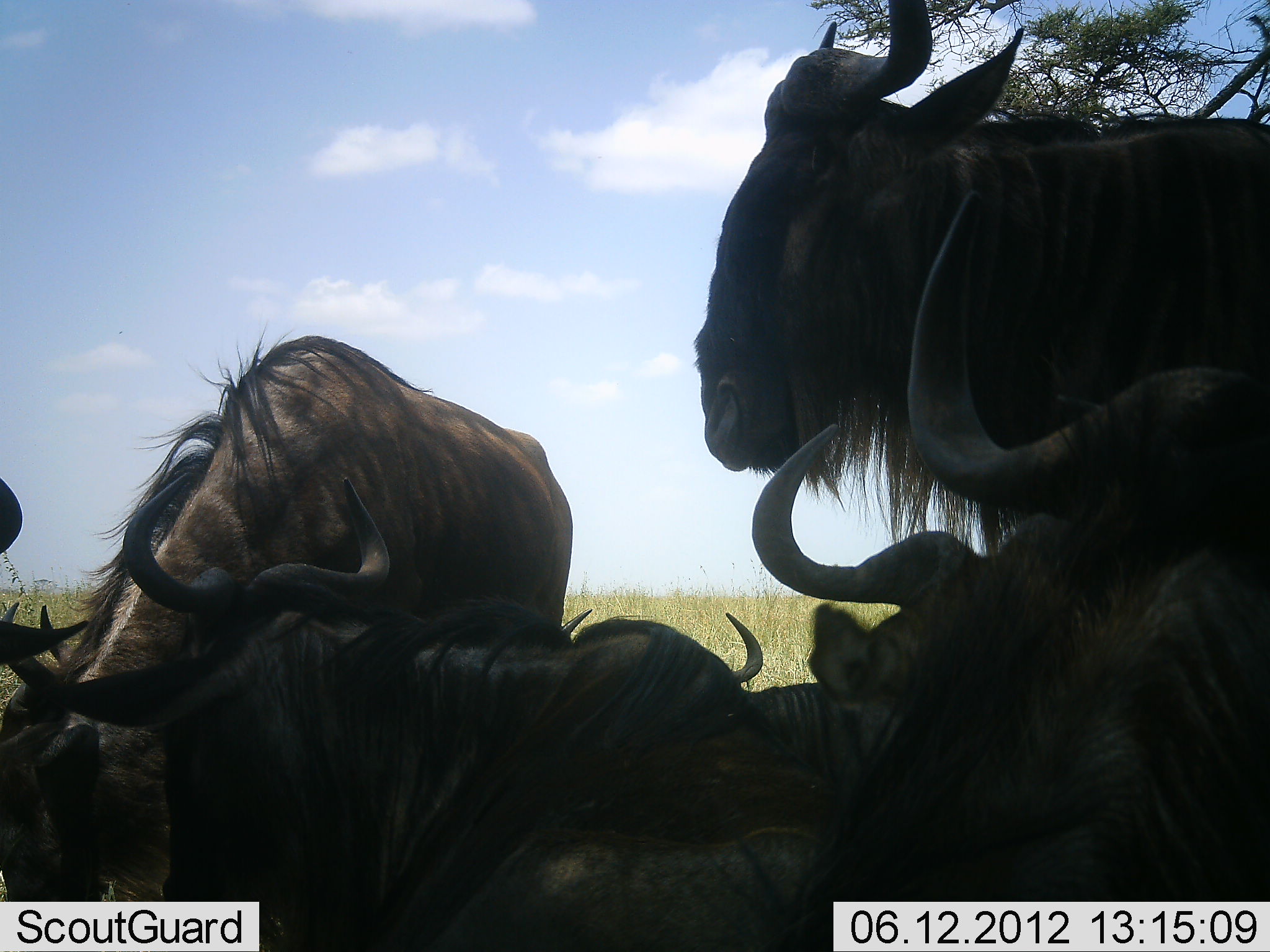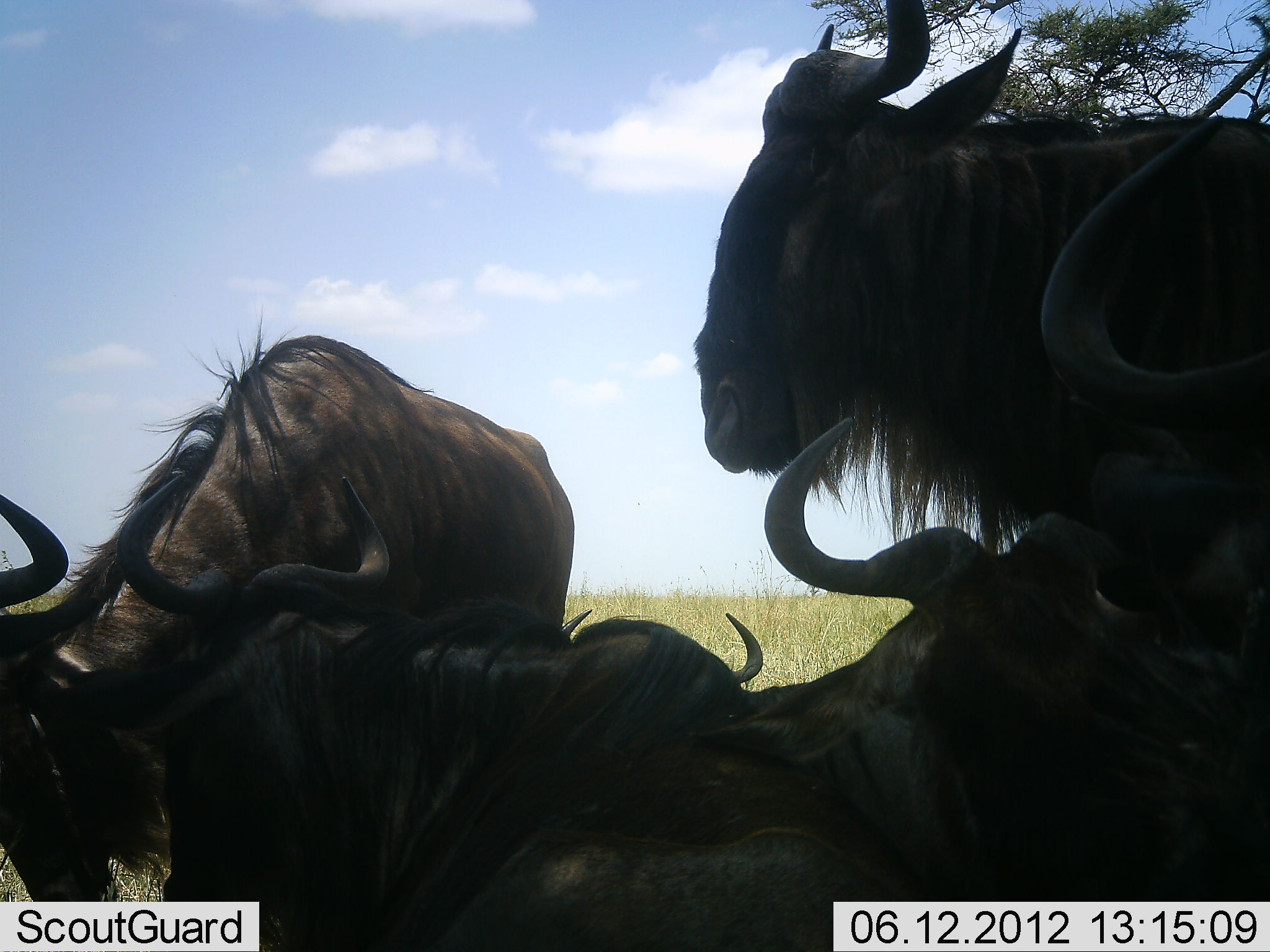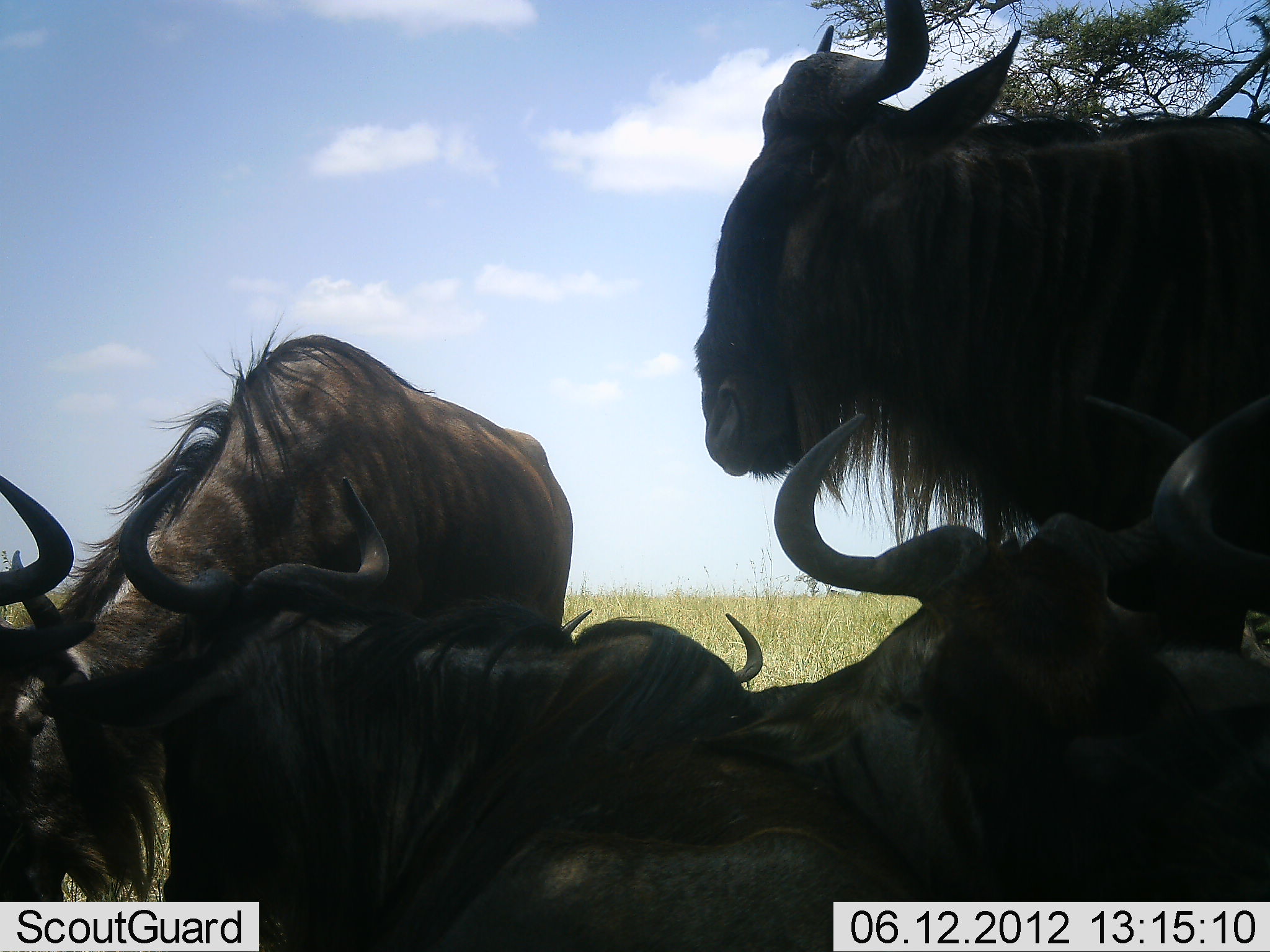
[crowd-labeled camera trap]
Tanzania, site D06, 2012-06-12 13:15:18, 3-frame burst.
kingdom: Animalia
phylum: Chordata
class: Mammalia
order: Artiodactyla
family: Bovidae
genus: Connochaetes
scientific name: Connochaetes taurinus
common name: blue wildebeest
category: wildebeest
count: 5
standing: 80%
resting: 100%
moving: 0%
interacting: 20%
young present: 0%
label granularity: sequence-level